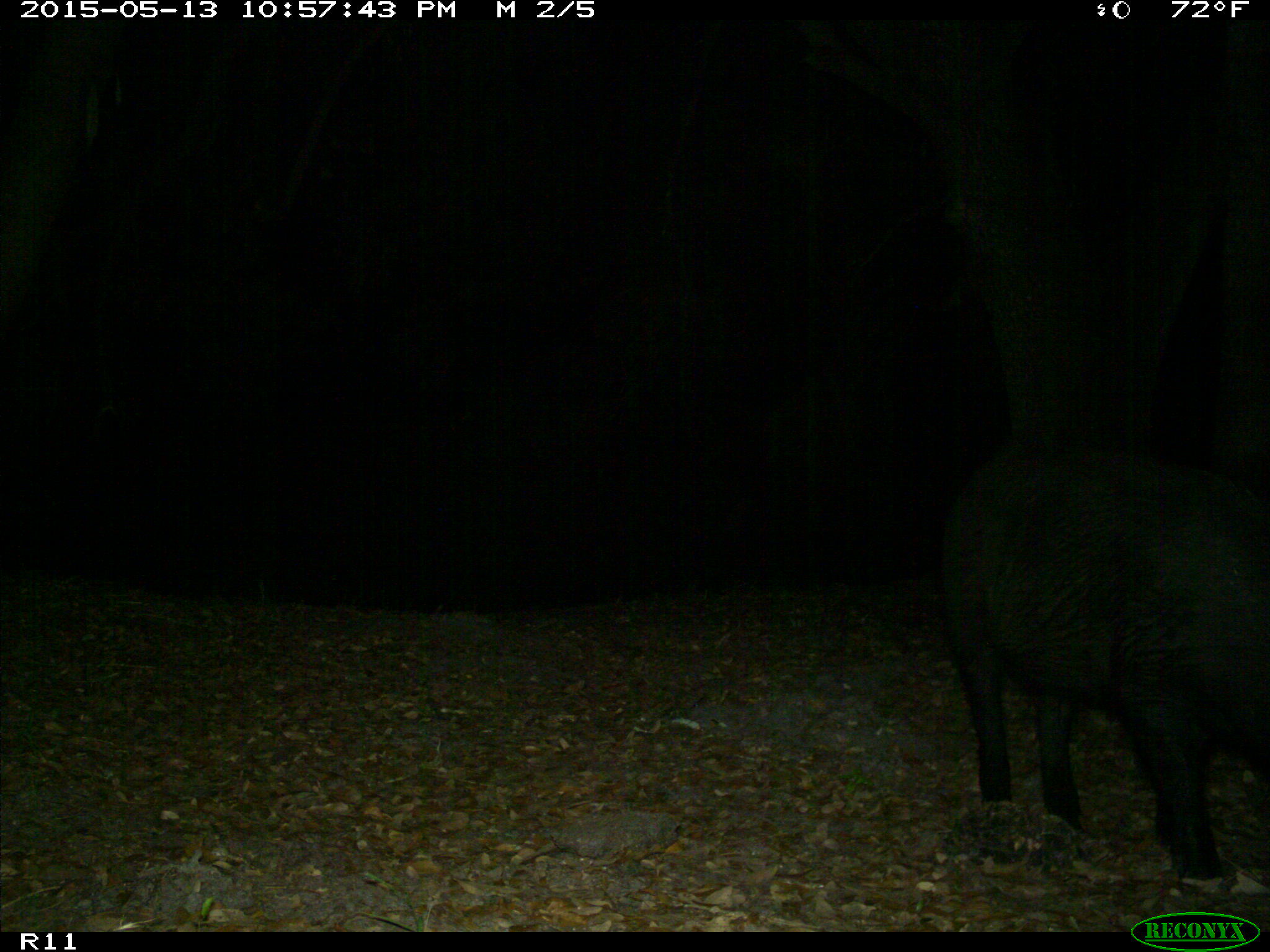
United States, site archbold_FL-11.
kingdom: Animalia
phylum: Chordata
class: Mammalia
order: Artiodactyla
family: Suidae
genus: Sus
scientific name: Sus scrofa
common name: wild boar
Sus scrofa (wild boar).